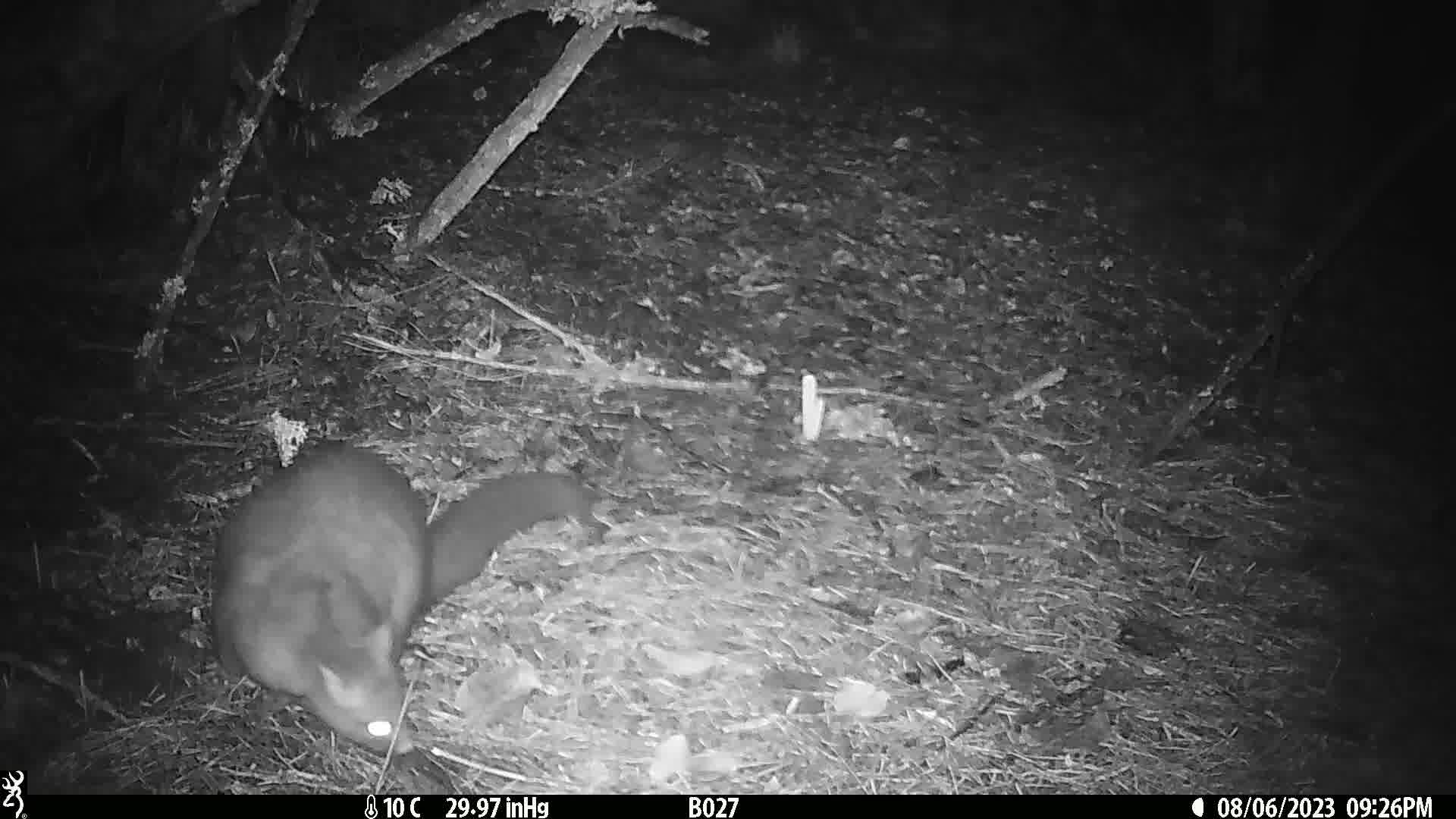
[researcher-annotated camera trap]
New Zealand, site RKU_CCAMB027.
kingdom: Animalia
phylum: Chordata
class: Mammalia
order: Diprotodontia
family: Phalangeridae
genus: Trichosurus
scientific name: Trichosurus vulpecula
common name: common brushtail possum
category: possum